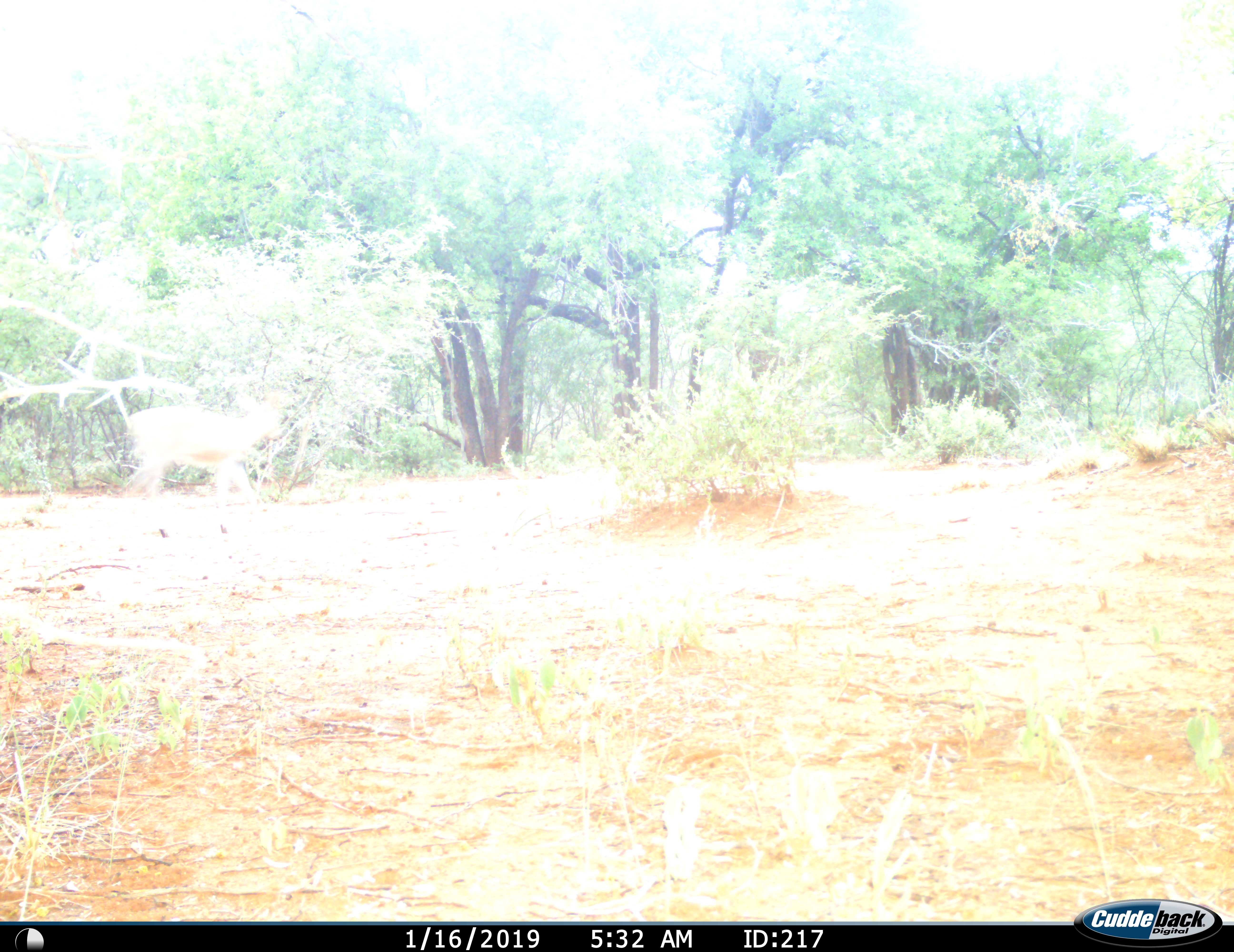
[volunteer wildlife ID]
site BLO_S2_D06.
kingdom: Animalia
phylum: Chordata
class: Mammalia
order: Artiodactyla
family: Bovidae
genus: Aepyceros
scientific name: Aepyceros melampus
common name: impala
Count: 1.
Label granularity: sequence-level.